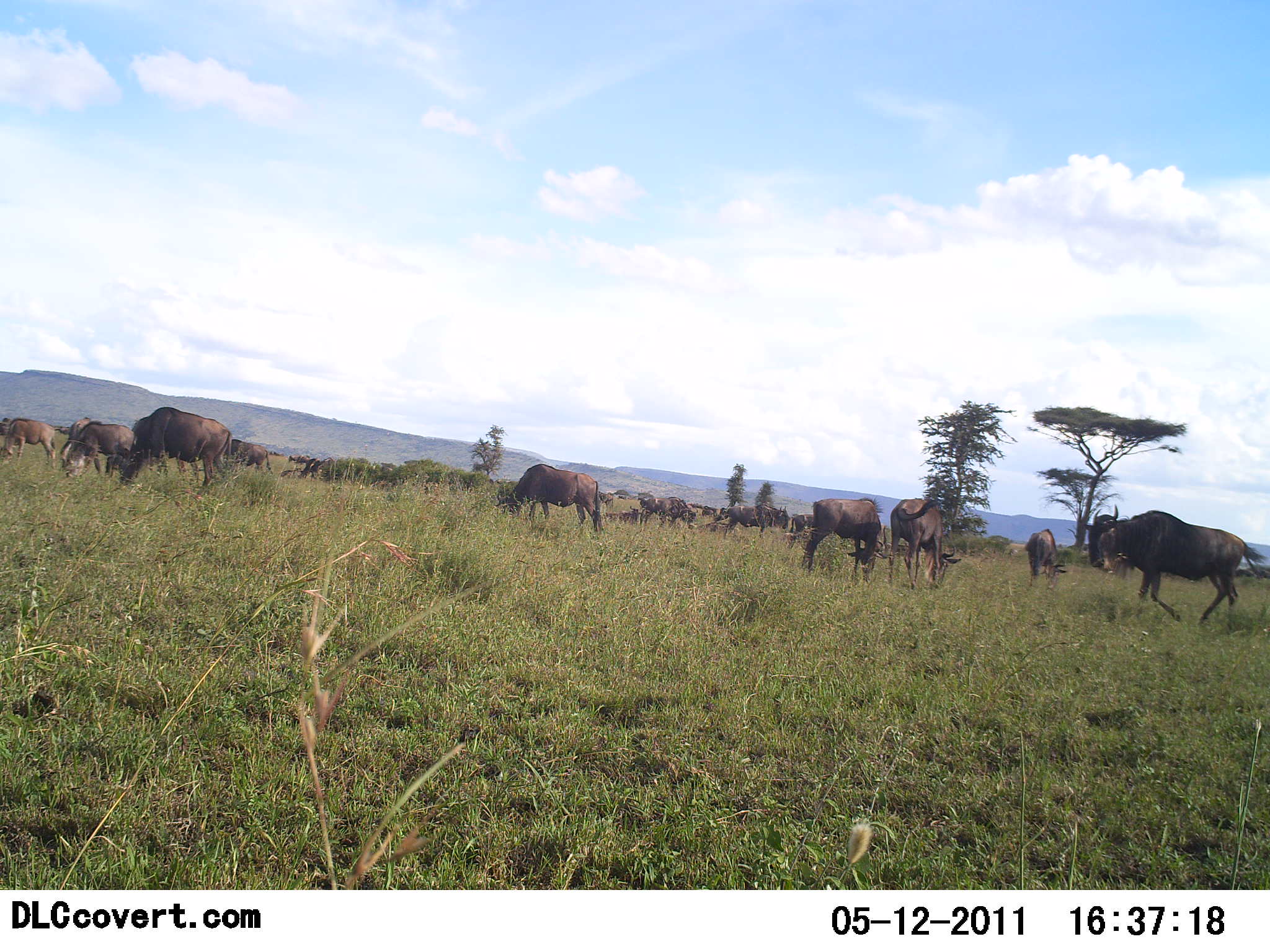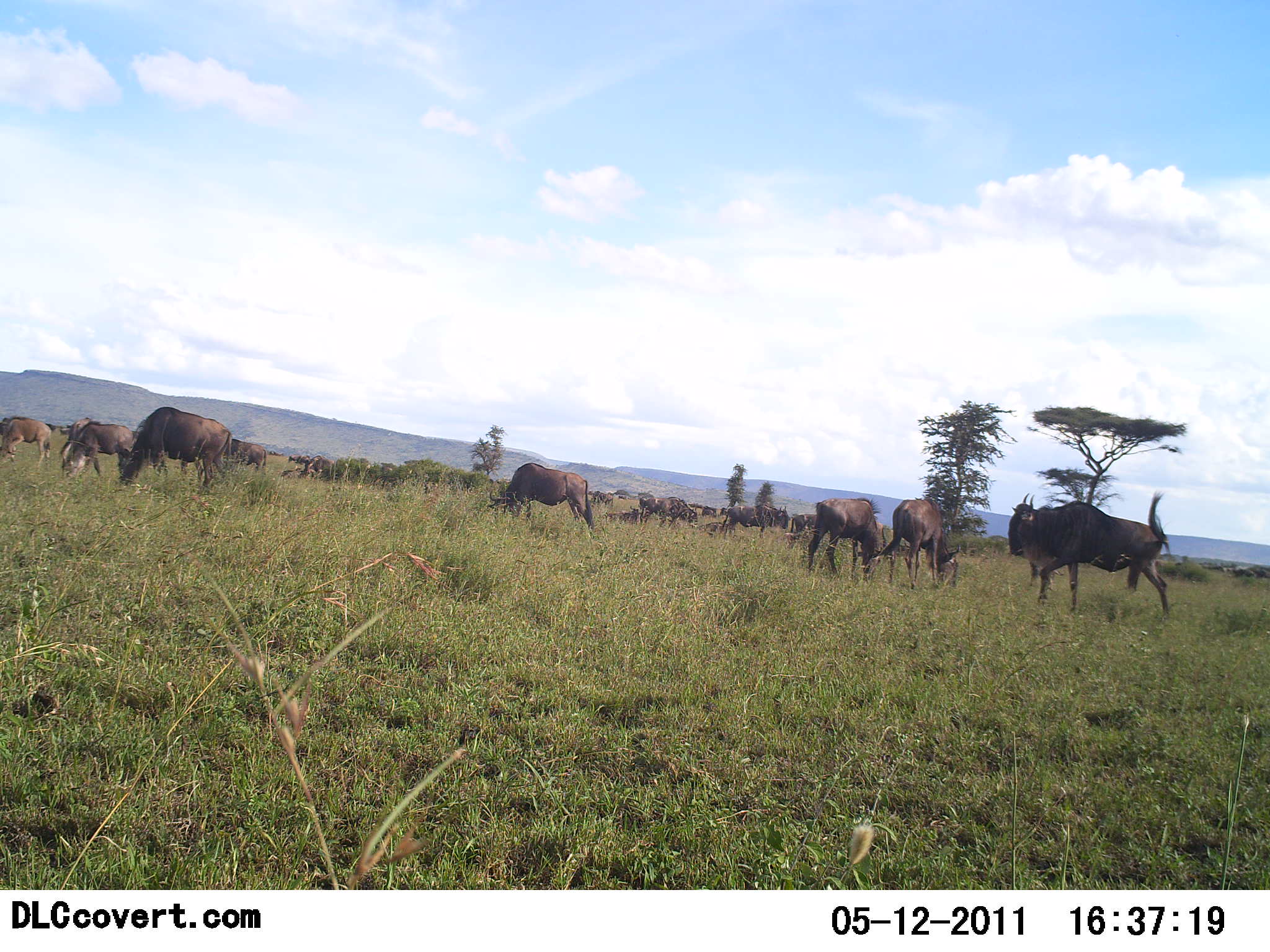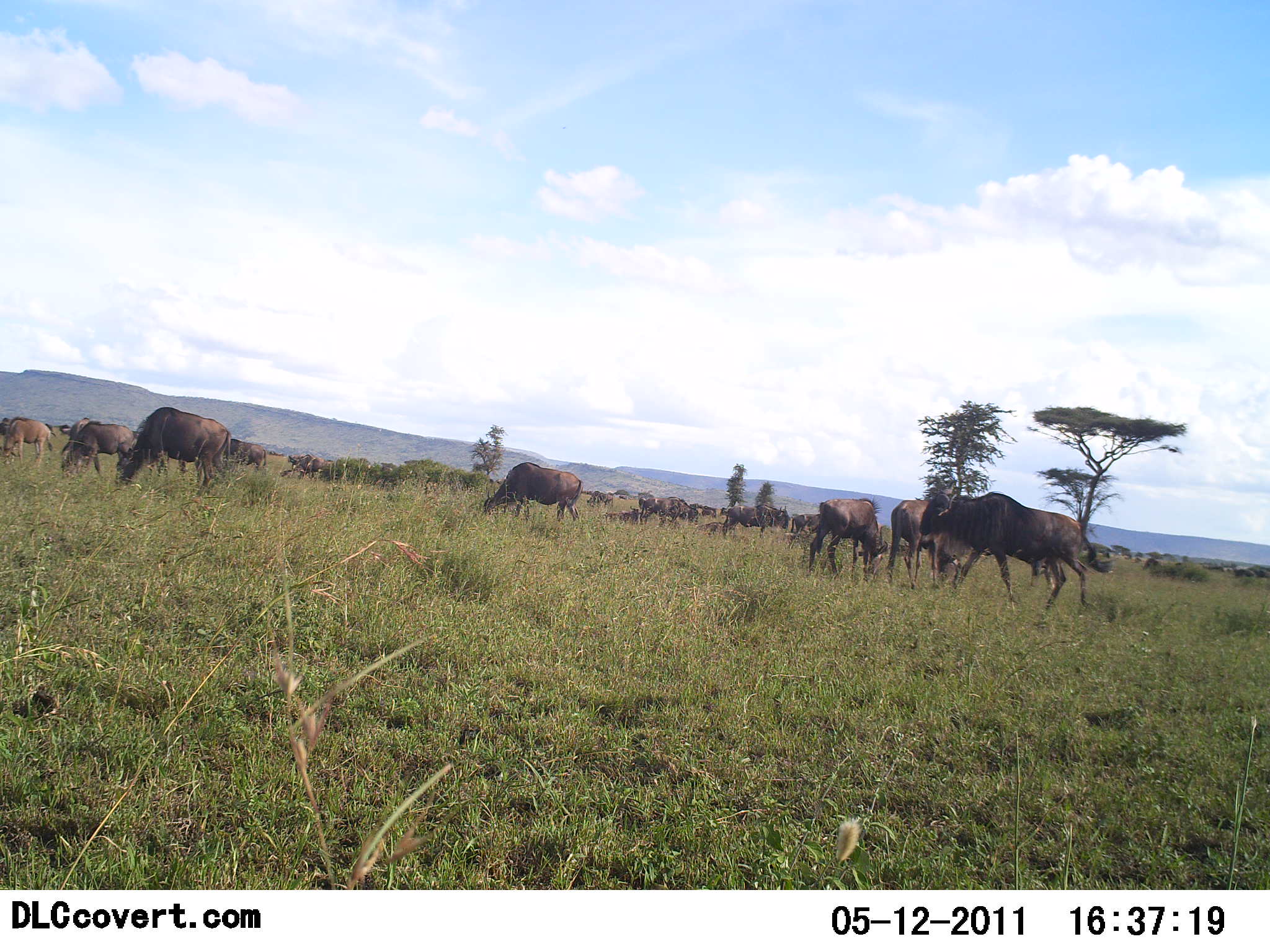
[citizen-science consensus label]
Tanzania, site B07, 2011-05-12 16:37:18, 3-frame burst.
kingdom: Animalia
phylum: Chordata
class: Mammalia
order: Artiodactyla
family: Bovidae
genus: Connochaetes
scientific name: Connochaetes taurinus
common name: blue wildebeest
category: wildebeest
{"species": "wildebeest (blue wildebeest) (Connochaetes taurinus)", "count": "11-50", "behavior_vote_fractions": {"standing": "60%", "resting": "20%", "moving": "70%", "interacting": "10%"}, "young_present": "0%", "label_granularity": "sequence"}